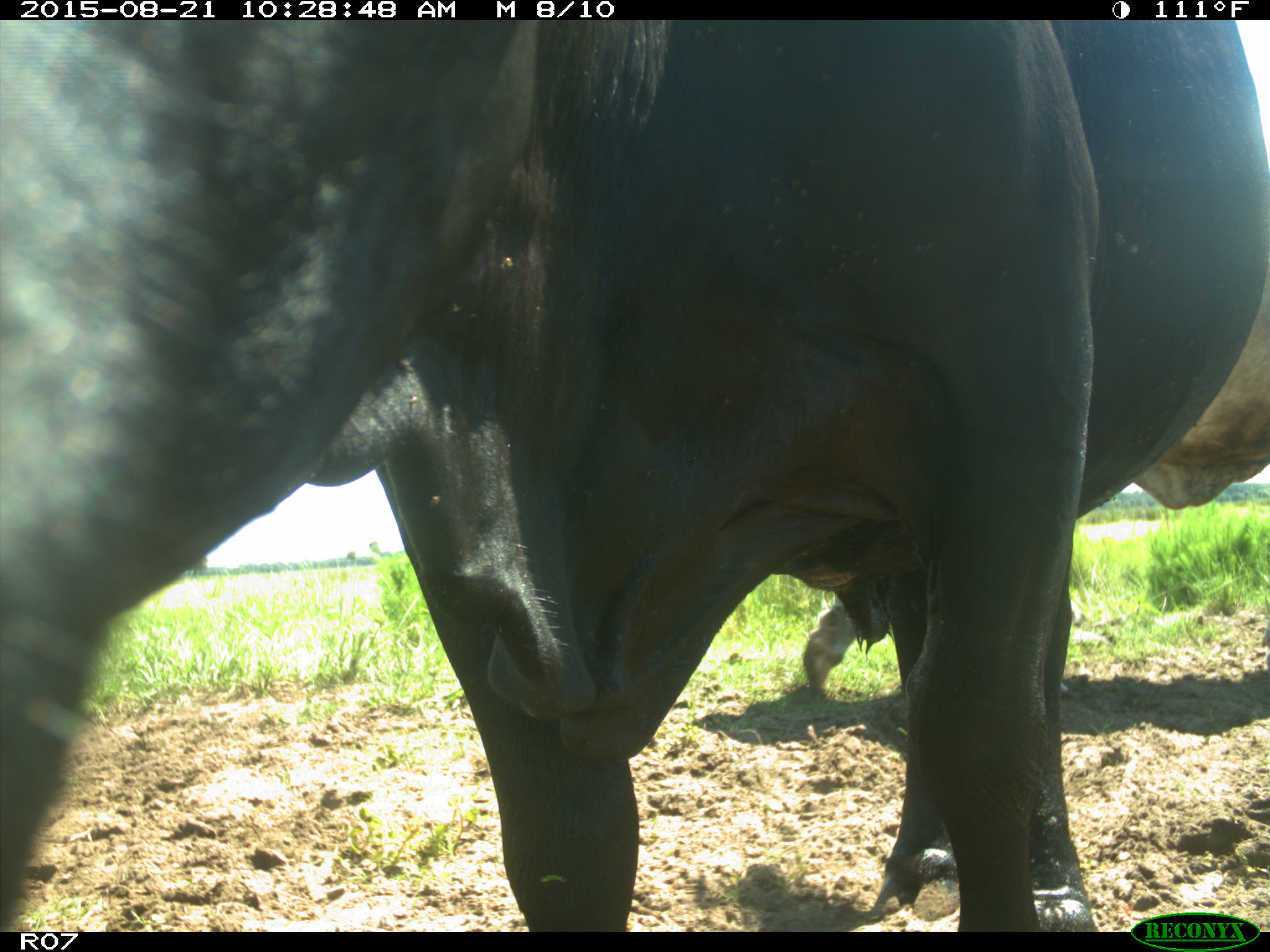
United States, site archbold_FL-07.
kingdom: Animalia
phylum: Chordata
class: Mammalia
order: Artiodactyla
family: Bovidae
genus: Bos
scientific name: Bos taurus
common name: domestic cow